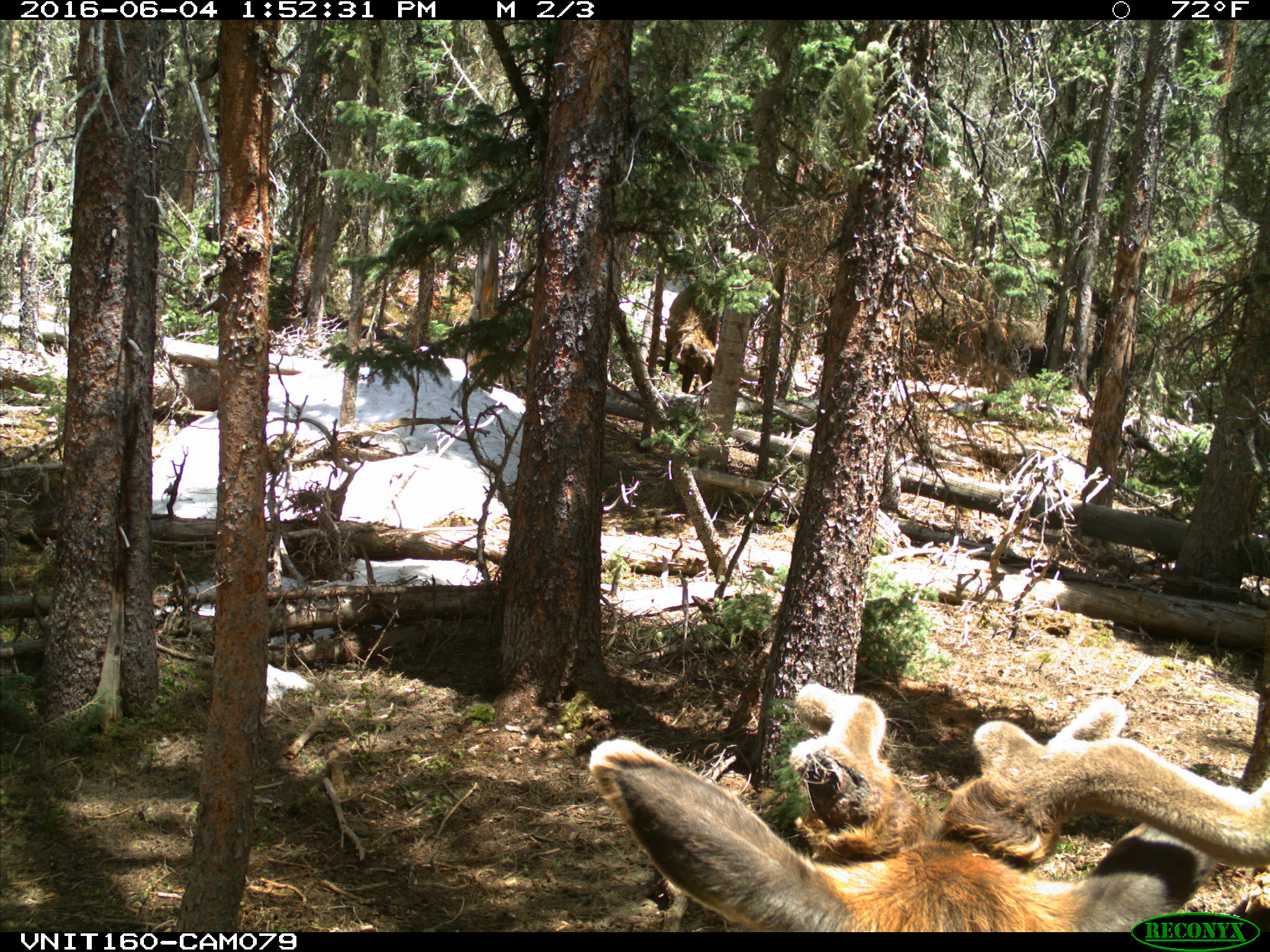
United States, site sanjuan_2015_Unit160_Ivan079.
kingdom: Animalia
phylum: Chordata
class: Mammalia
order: Artiodactyla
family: Cervidae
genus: Cervus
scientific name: Cervus elaphus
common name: red deer